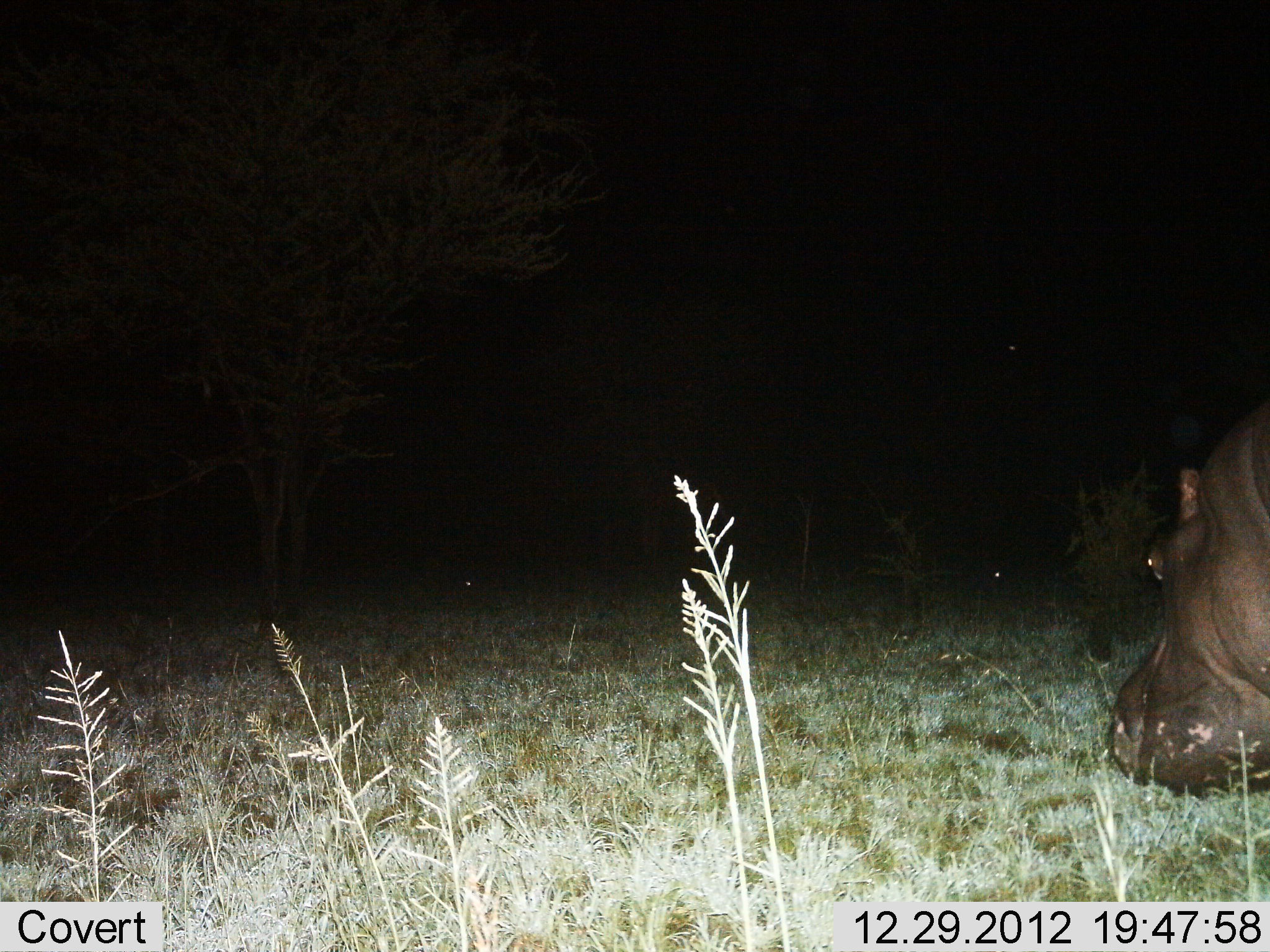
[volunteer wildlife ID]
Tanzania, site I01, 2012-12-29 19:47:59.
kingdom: Animalia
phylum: Chordata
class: Mammalia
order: Artiodactyla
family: Hippopotamidae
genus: Hippopotamus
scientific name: Hippopotamus amphibius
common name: hippopotamus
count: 1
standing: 19%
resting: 0%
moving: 11%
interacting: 0%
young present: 0%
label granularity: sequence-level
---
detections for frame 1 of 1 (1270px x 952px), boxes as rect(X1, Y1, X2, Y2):
animal: rect(1104, 412, 1270, 796)